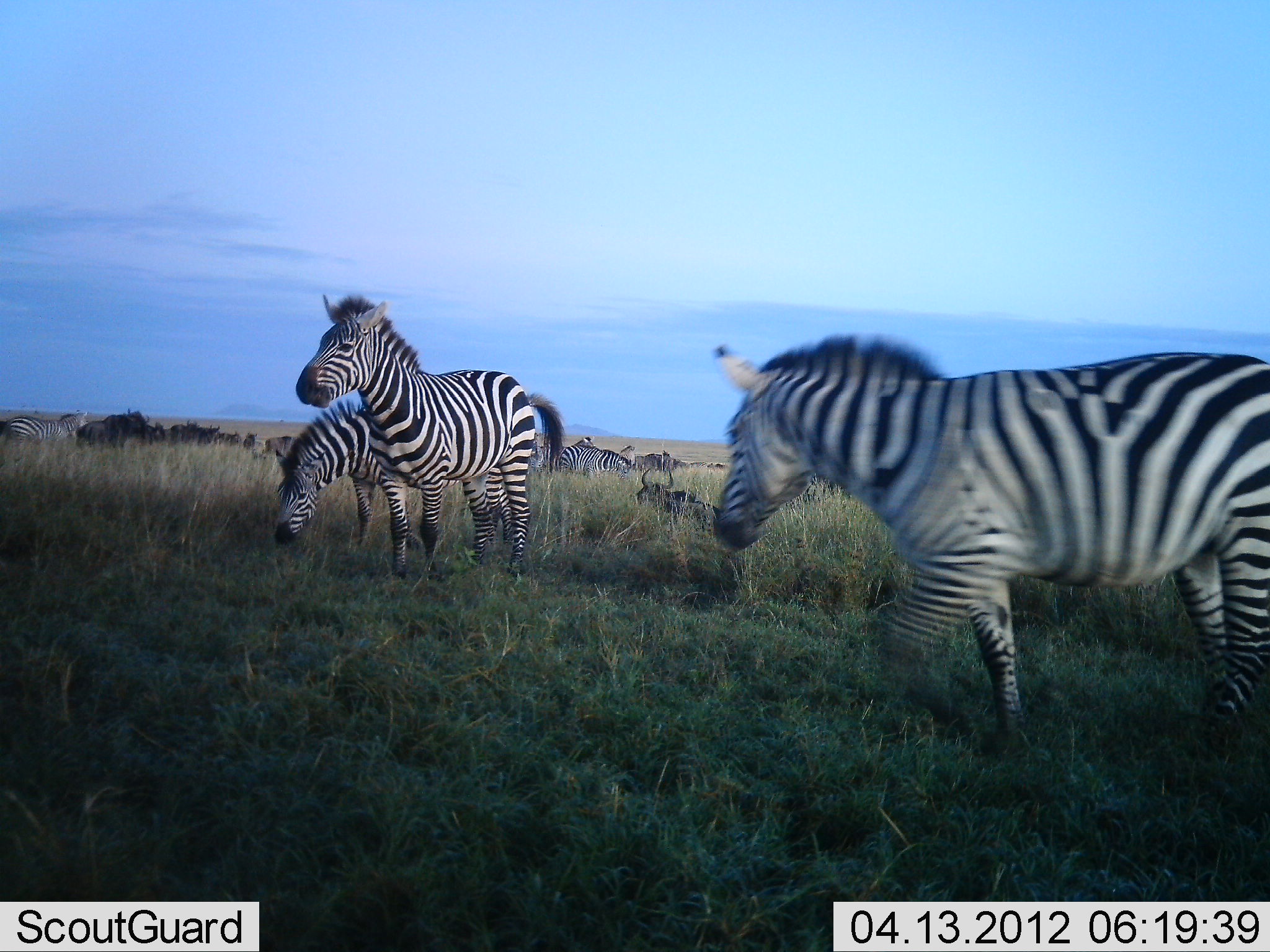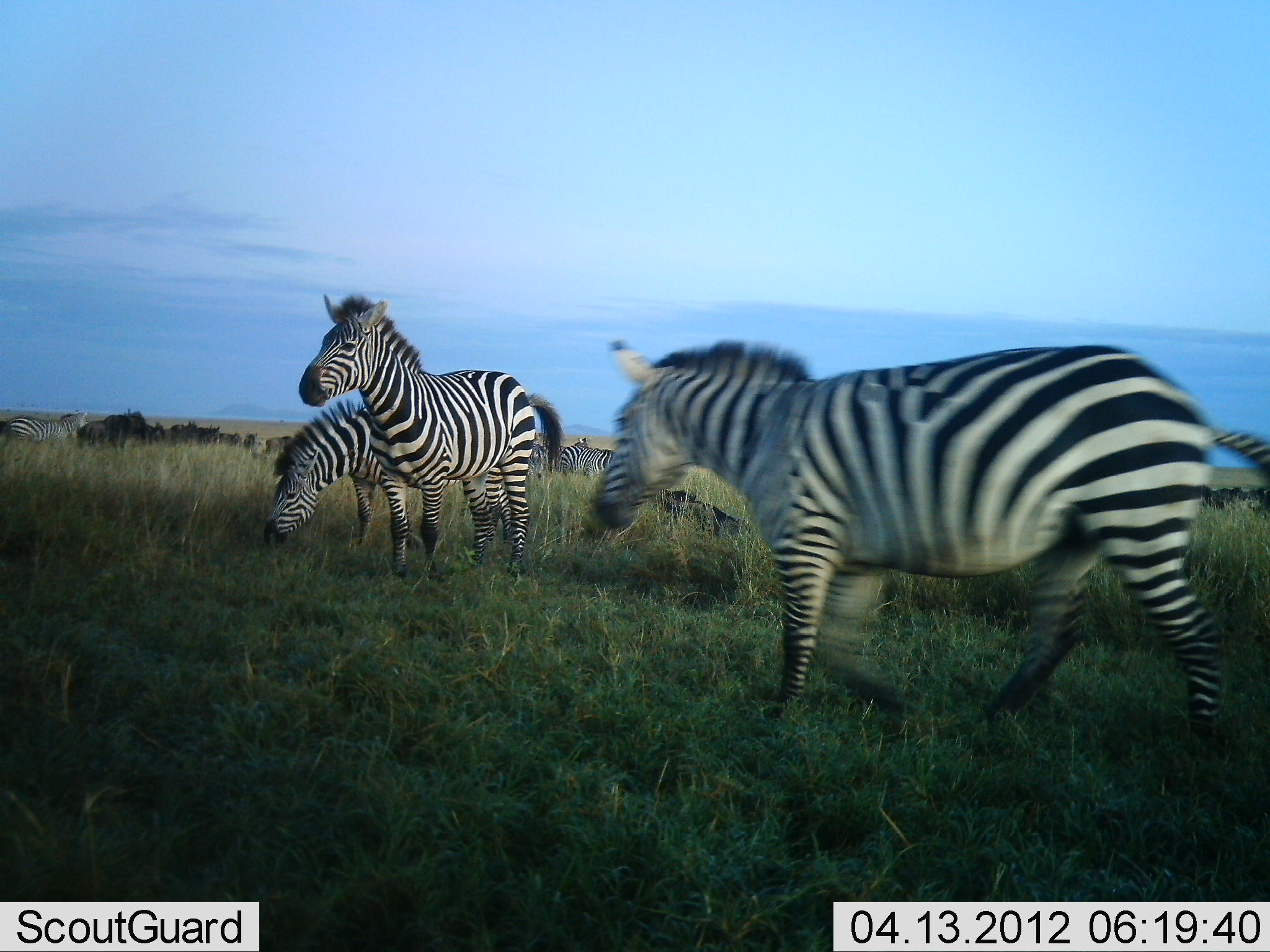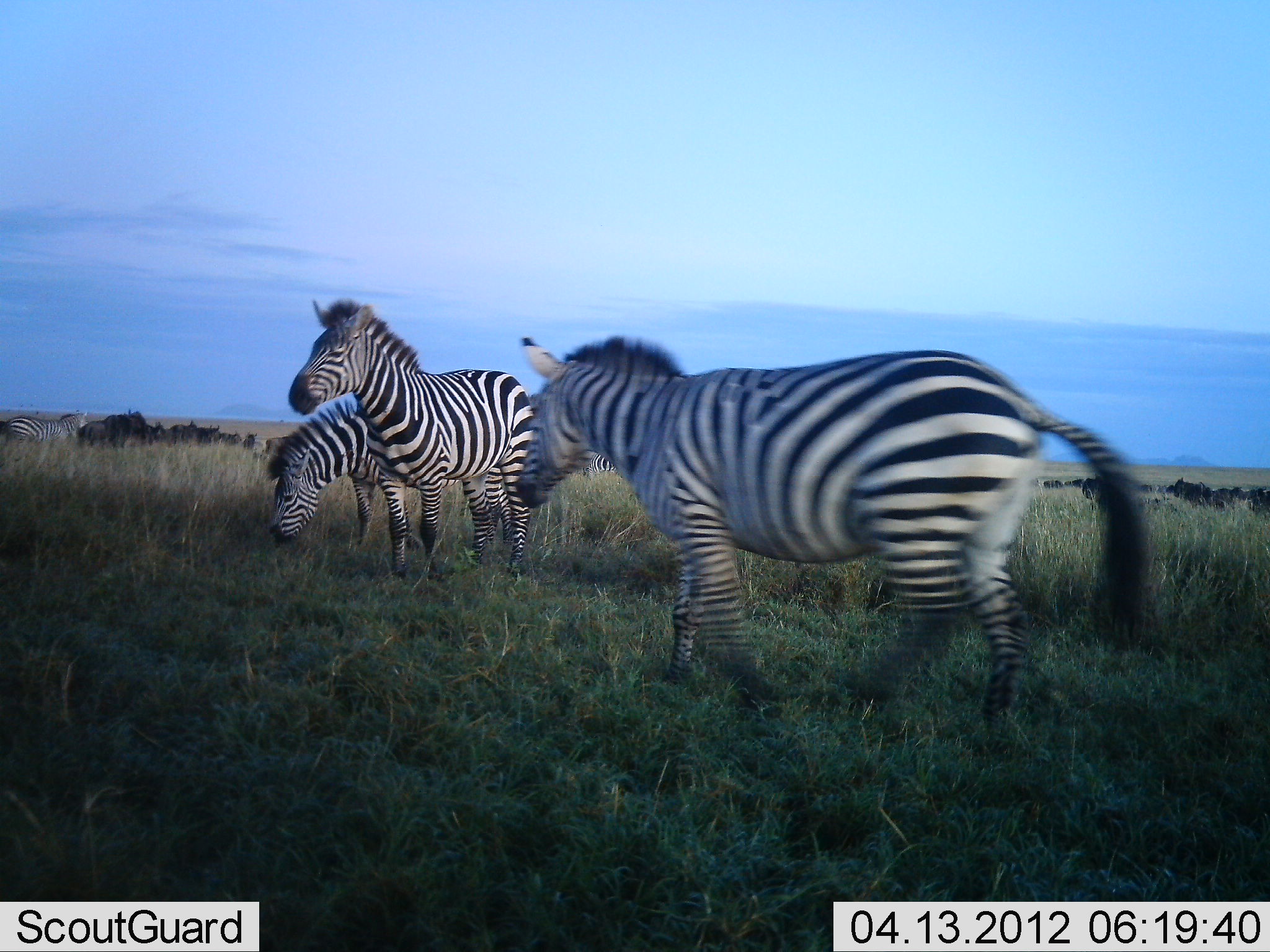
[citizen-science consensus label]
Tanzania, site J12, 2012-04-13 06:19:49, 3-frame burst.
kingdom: Animalia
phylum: Chordata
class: Mammalia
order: Perissodactyla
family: Equidae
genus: Equus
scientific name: Equus quagga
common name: plains zebra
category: zebra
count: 5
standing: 65%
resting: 9%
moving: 74%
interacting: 0%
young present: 0%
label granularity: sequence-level